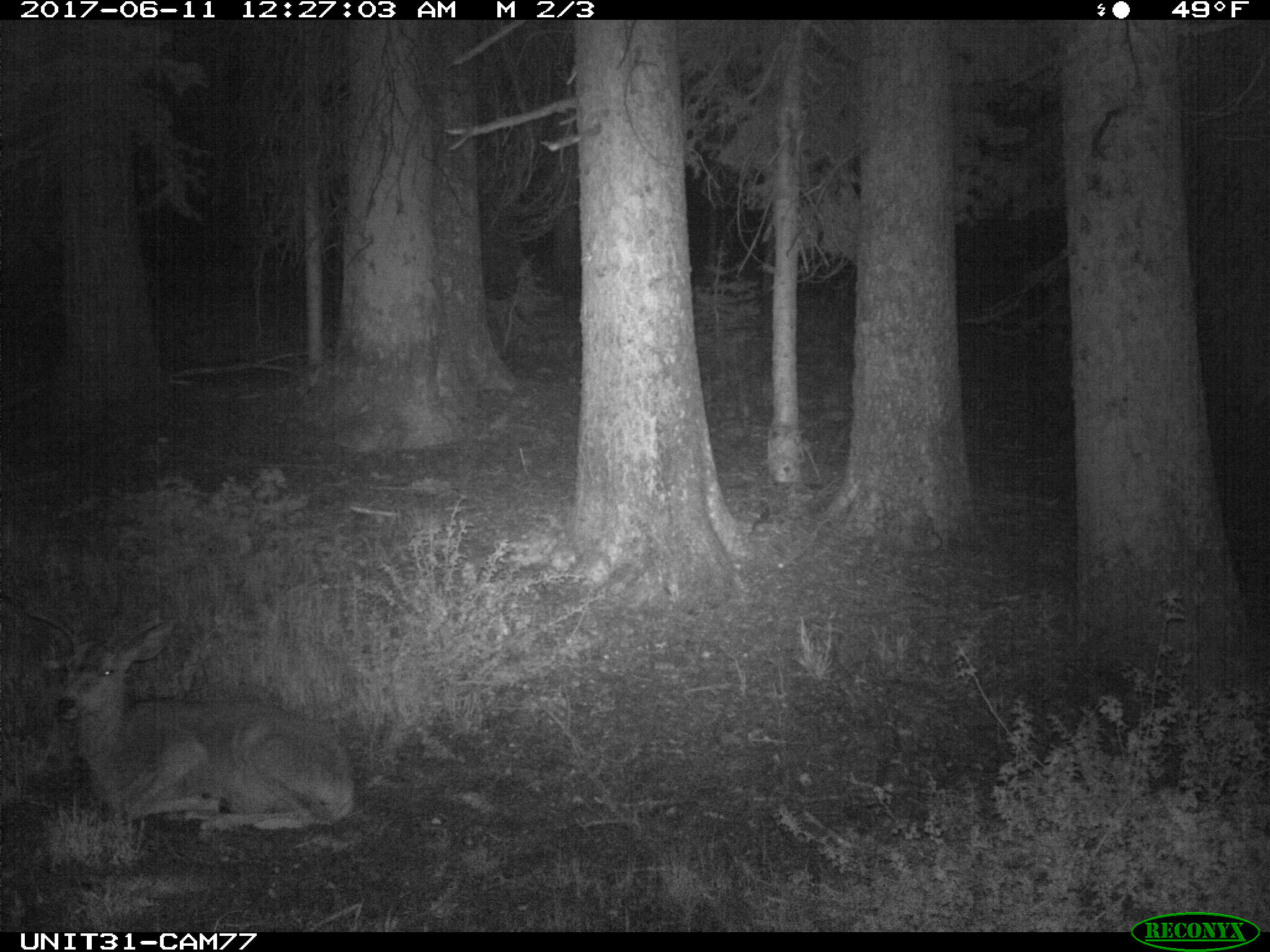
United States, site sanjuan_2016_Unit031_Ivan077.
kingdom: Animalia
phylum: Chordata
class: Mammalia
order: Artiodactyla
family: Cervidae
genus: Odocoileus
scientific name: Odocoileus hemionus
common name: mule deer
Odocoileus hemionus (mule deer).